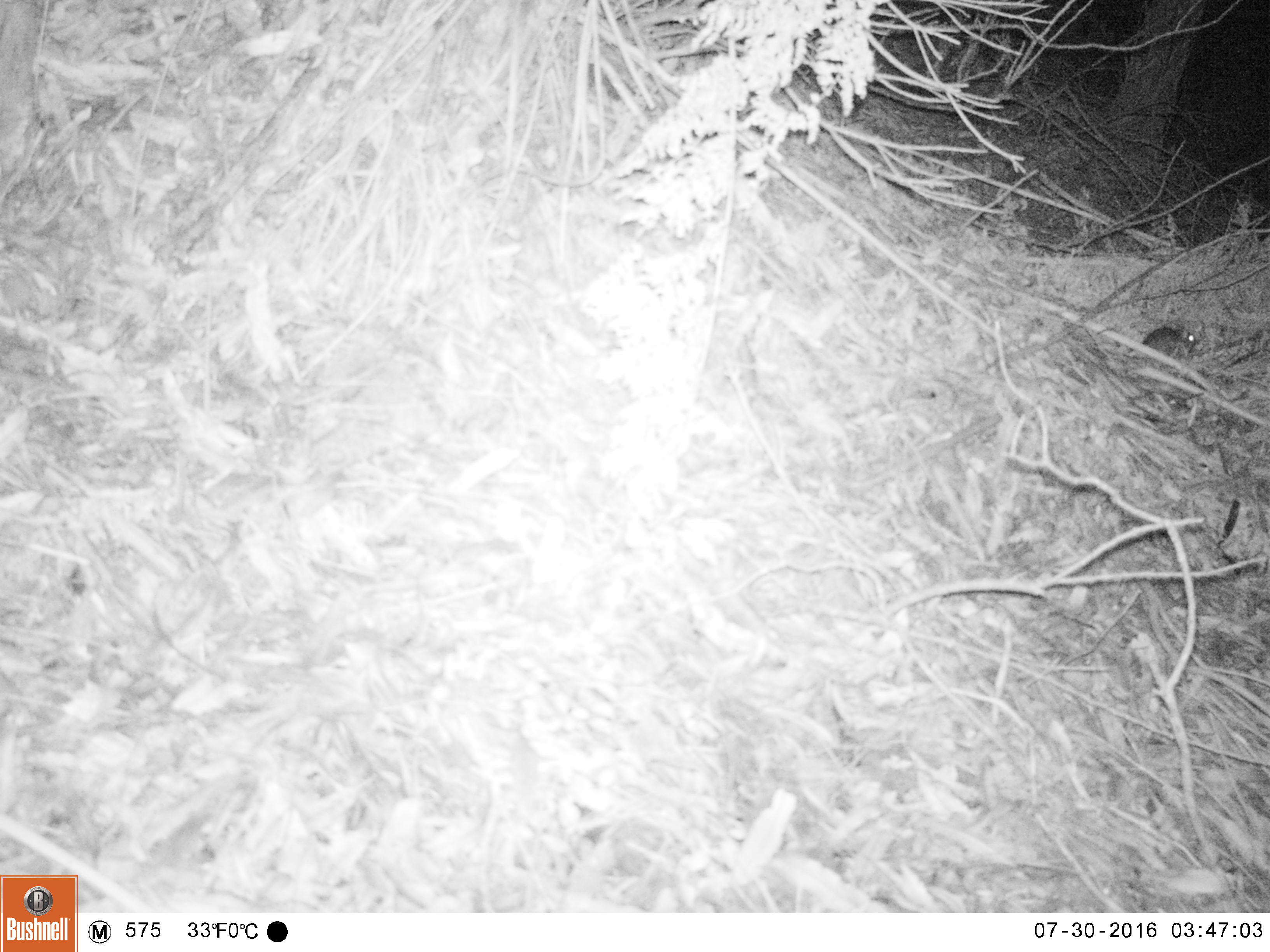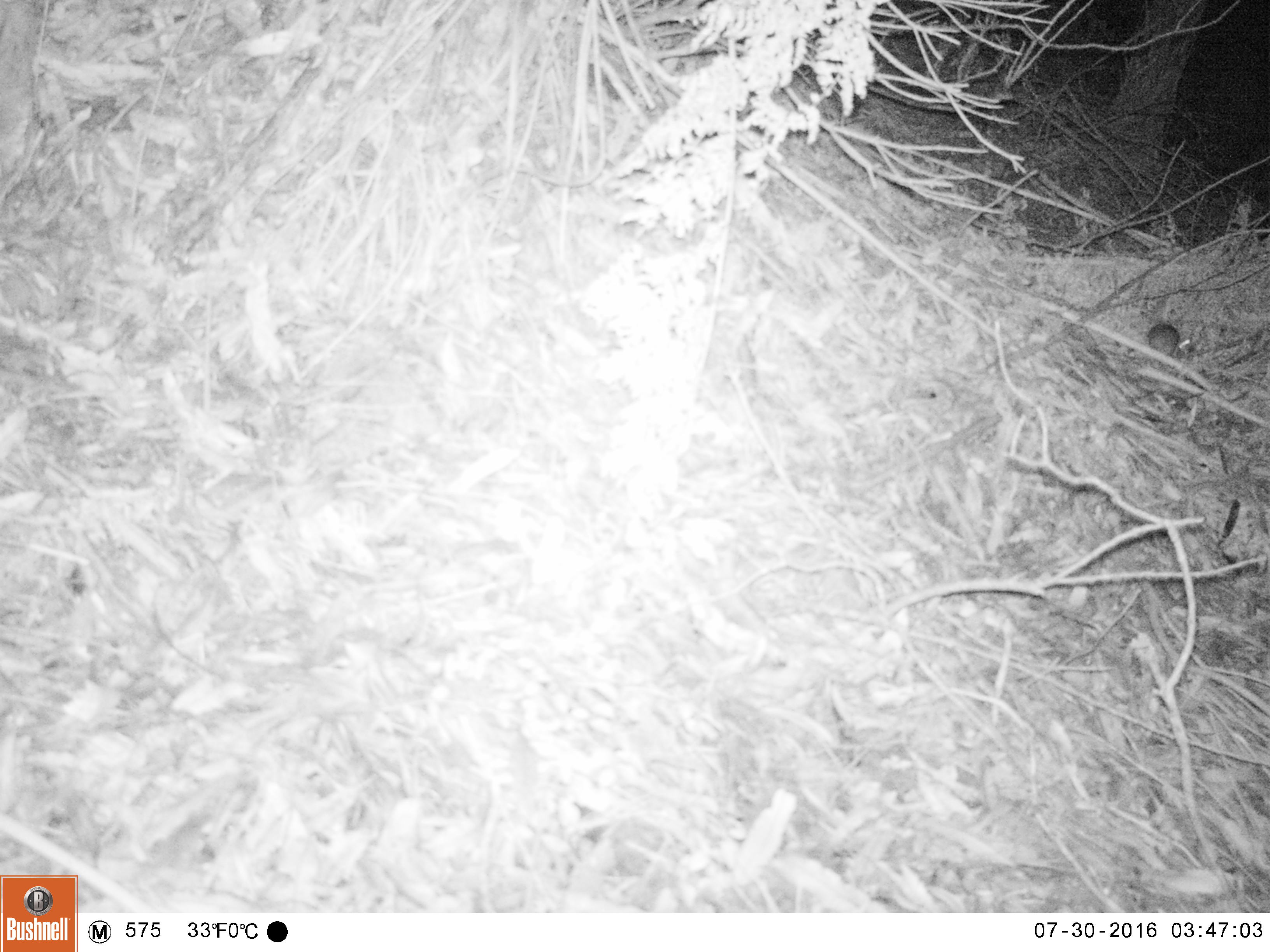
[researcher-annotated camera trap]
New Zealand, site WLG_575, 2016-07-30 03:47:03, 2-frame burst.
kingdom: Animalia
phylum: Chordata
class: Mammalia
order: Rodentia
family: Muridae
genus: Mus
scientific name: Mus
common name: mouse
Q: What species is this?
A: Mouse (Mus).